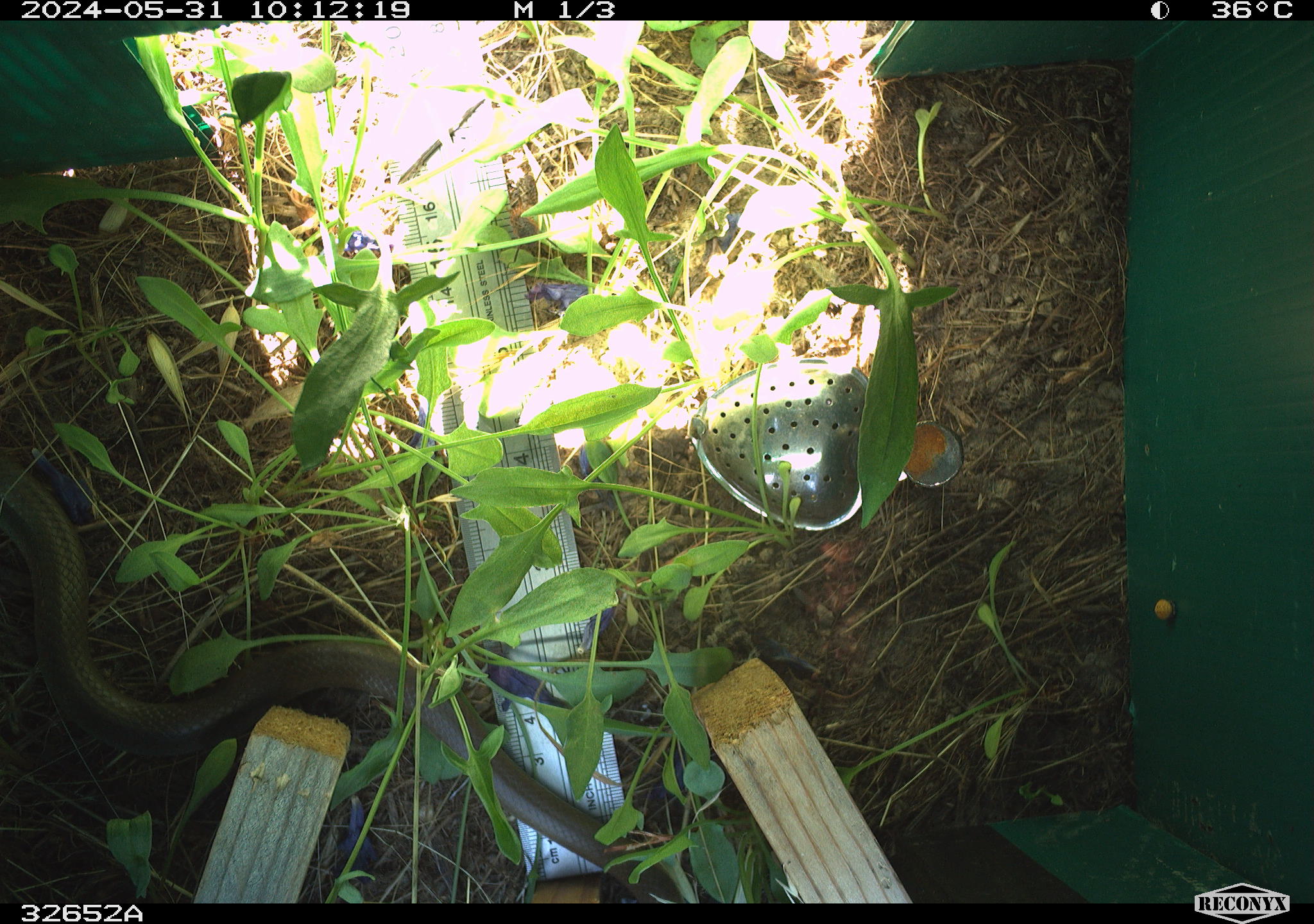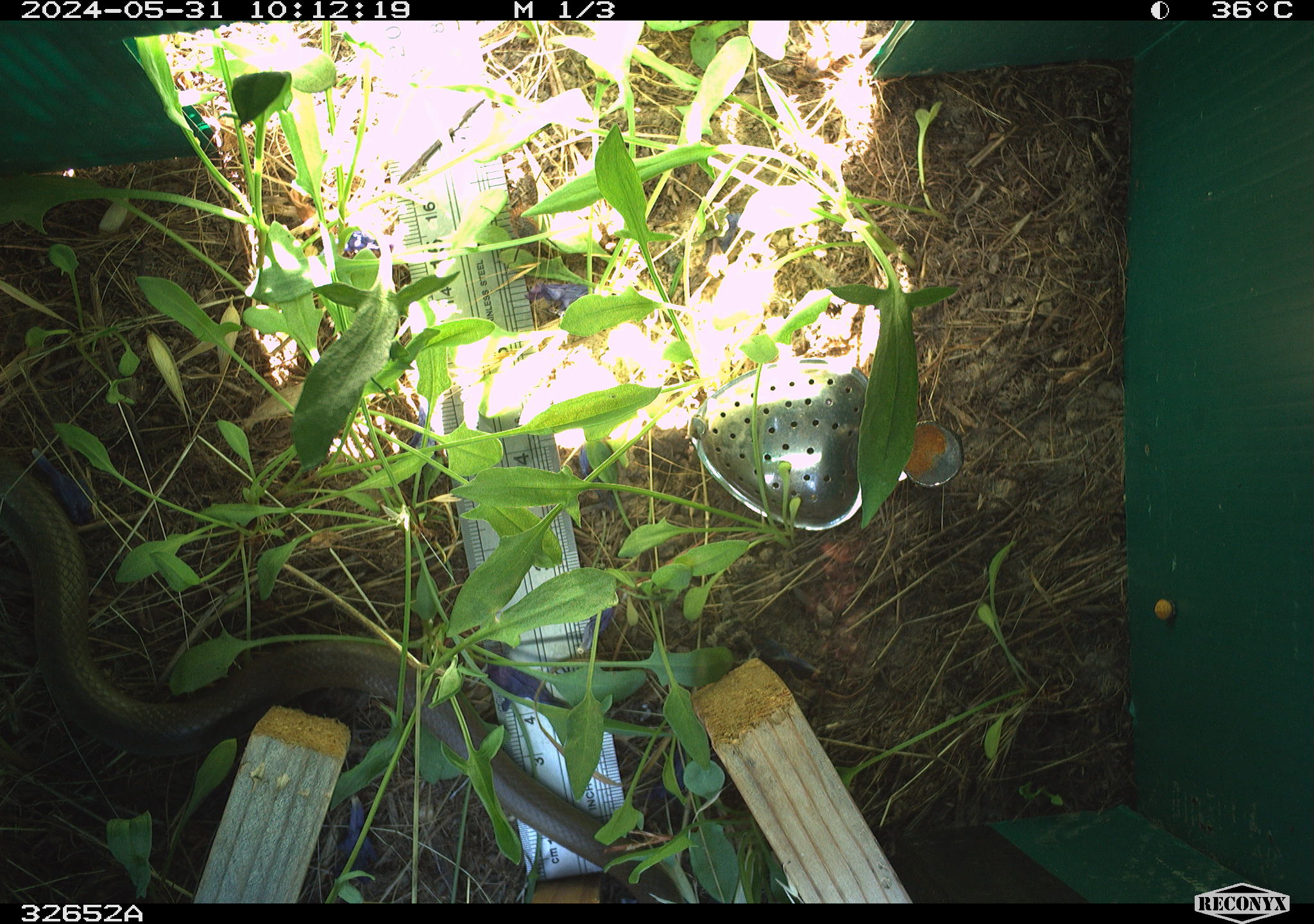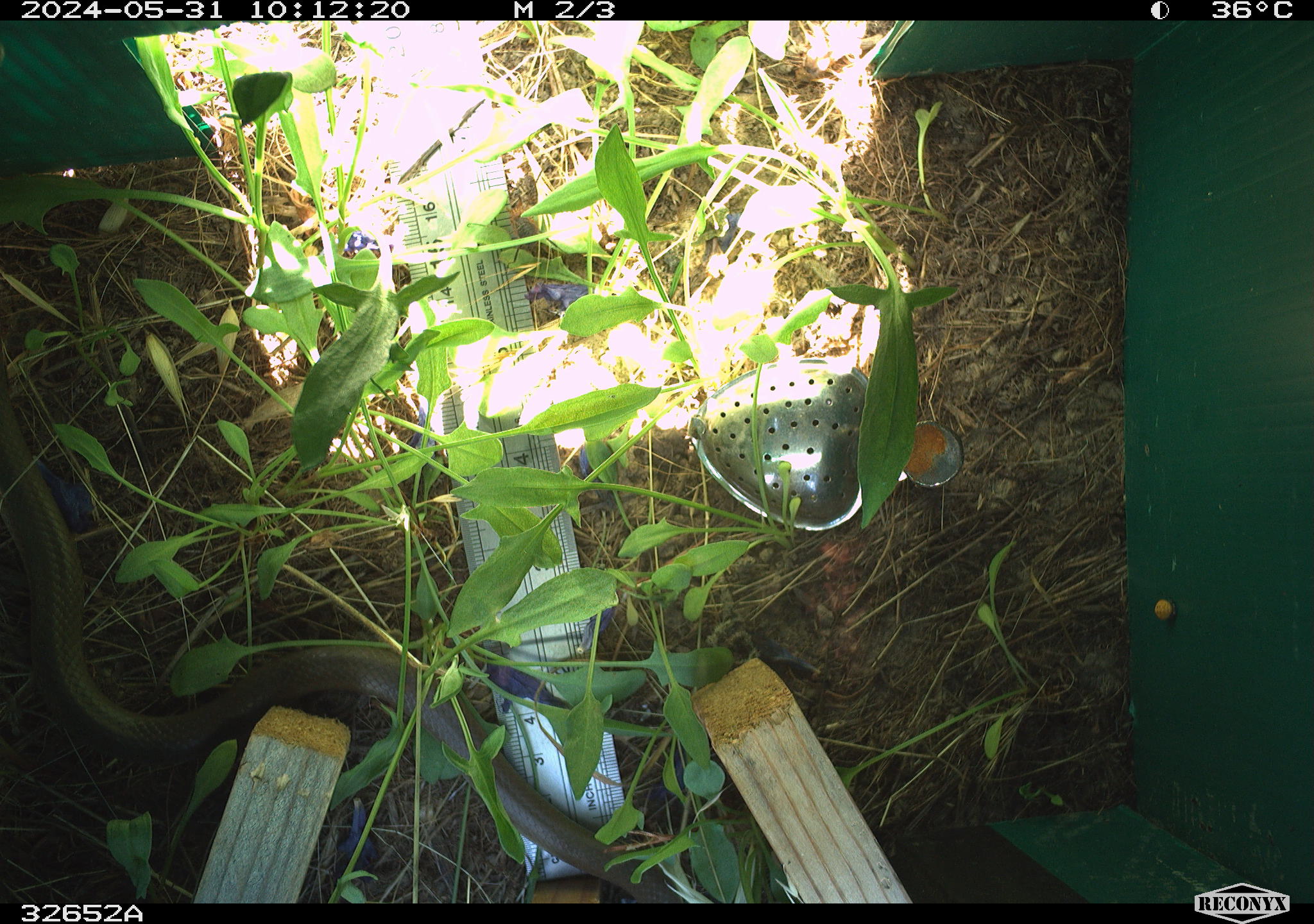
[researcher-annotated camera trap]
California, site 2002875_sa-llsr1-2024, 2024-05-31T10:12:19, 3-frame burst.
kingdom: Animalia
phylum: Chordata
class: Reptilia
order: Squamata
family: Colubridae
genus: Coluber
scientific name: Coluber constrictor mormon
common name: western yellow-bellied racer